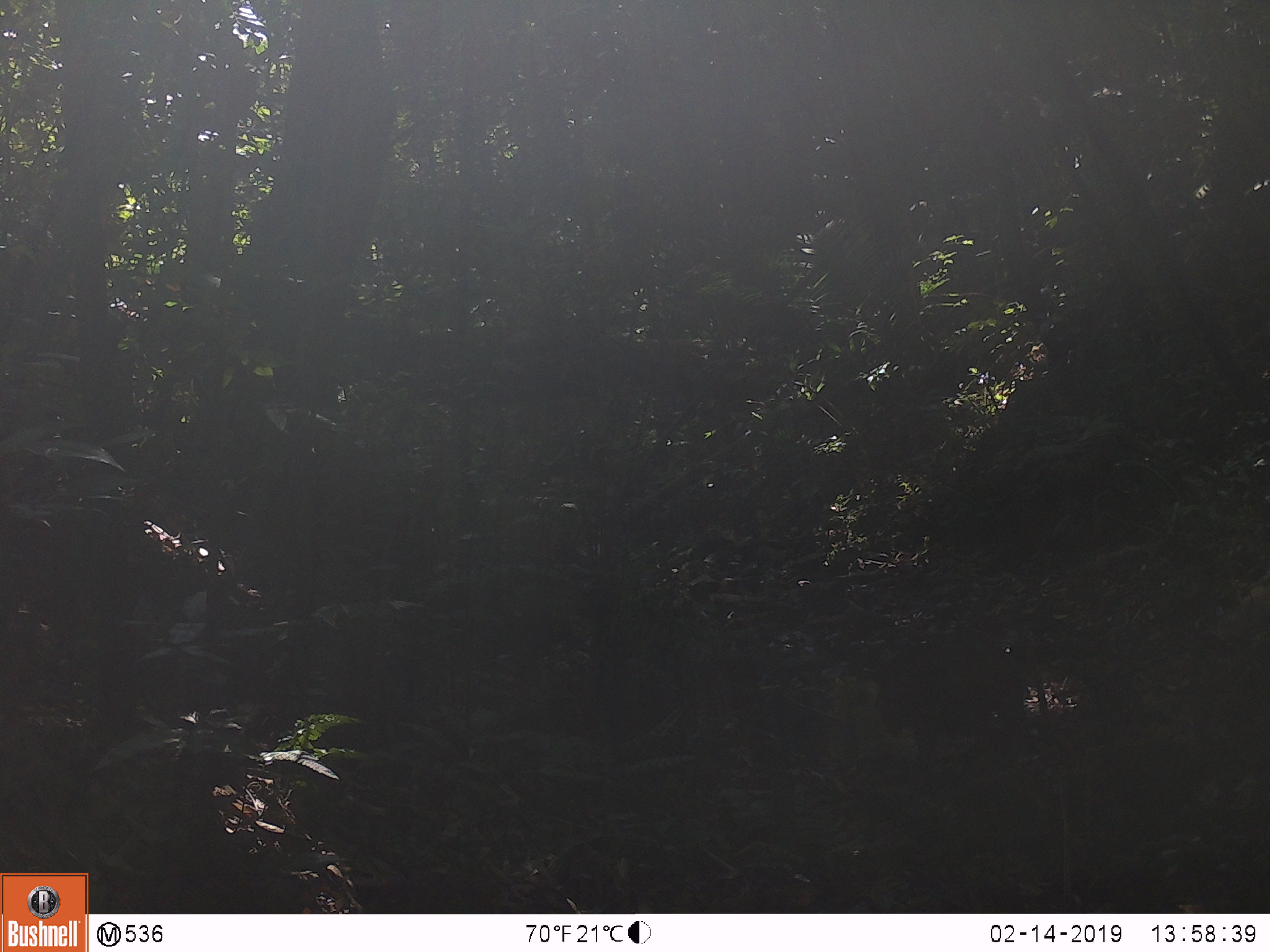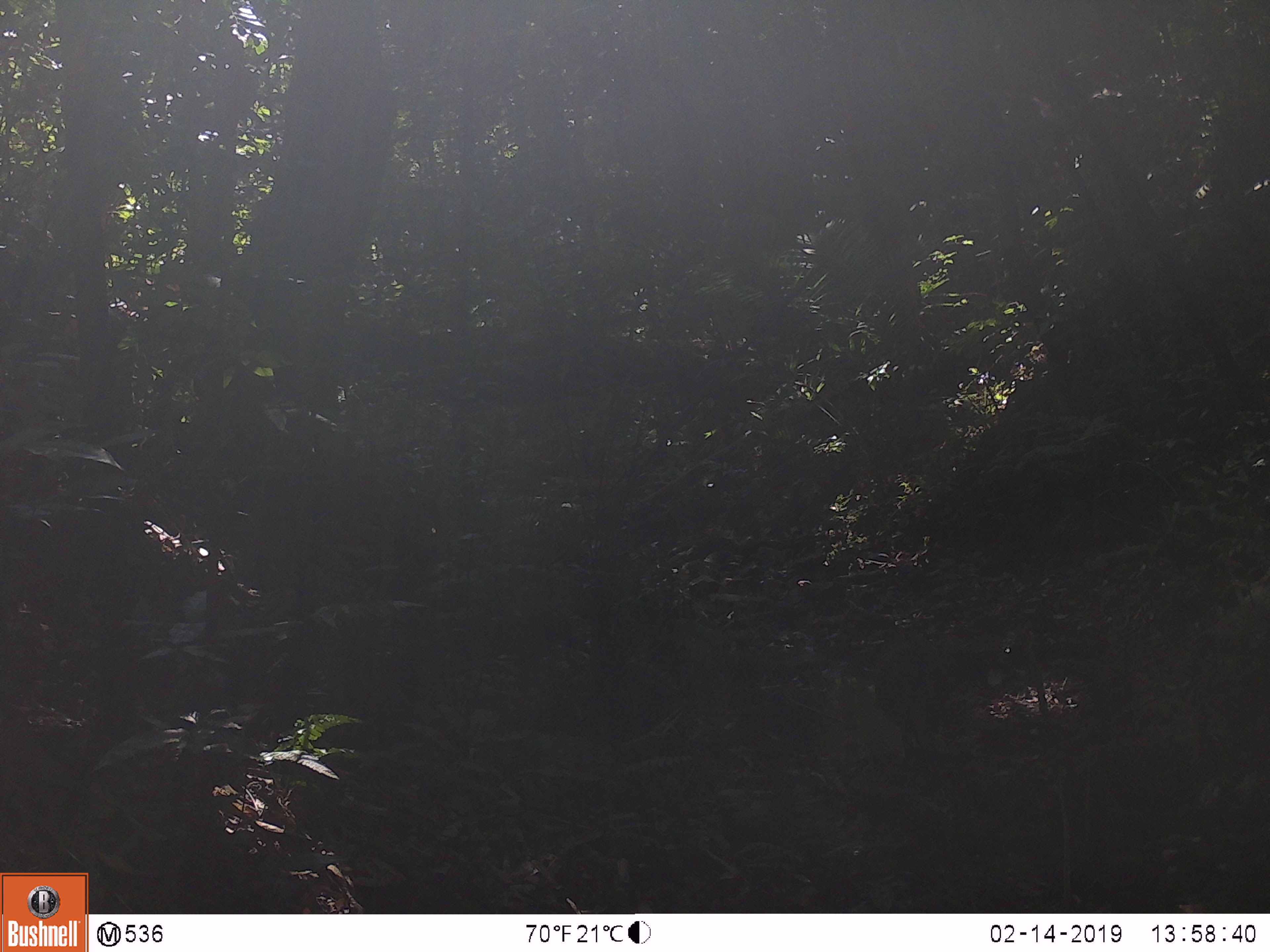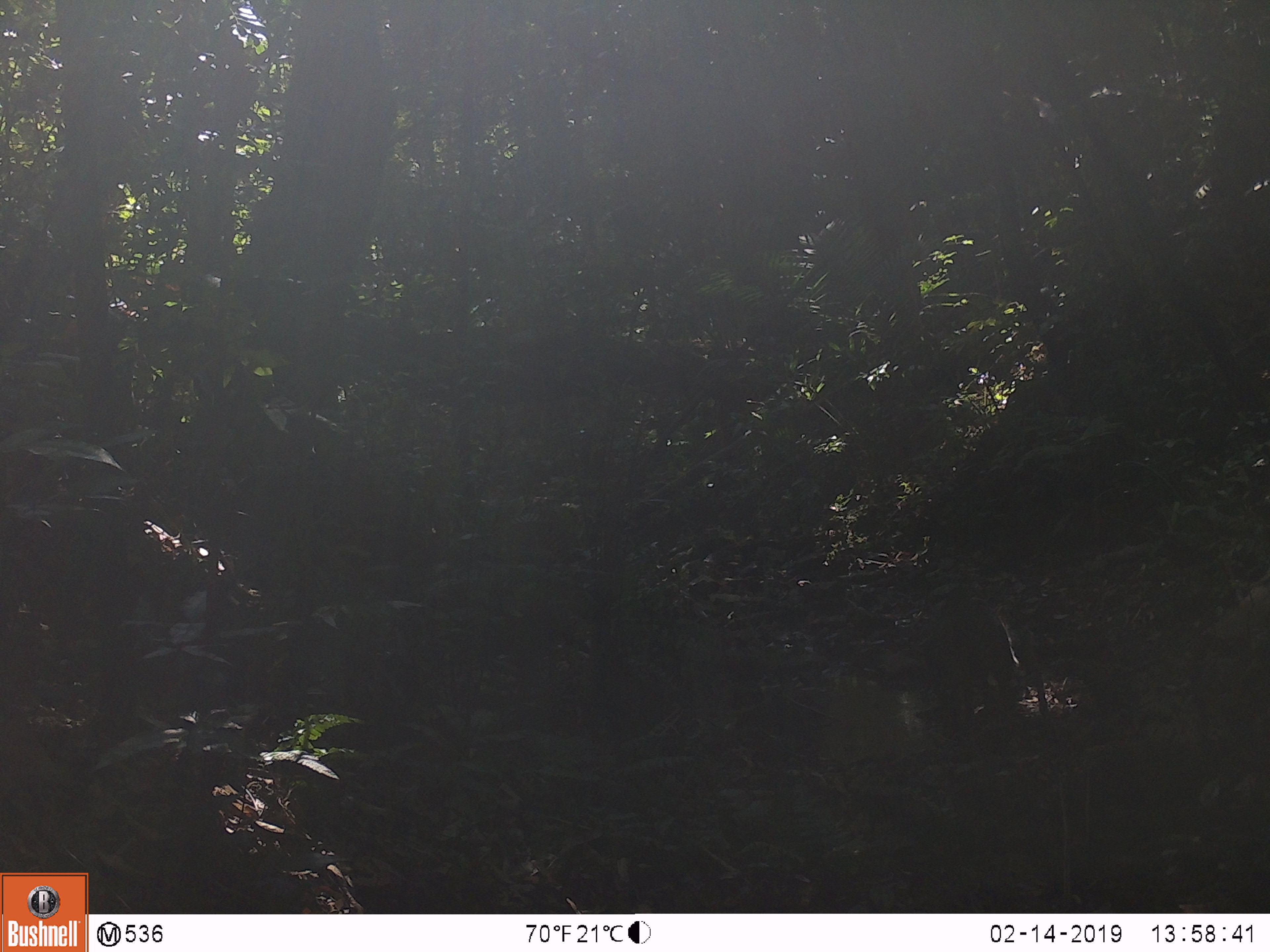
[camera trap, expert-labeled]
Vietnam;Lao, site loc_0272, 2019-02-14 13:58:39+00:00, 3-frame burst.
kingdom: Animalia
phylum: Chordata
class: Mammalia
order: Artiodactyla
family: Suidae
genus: Sus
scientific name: Sus scrofa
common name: eurasian wild pig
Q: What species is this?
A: Eurasian wild pig (Sus scrofa).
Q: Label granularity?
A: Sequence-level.